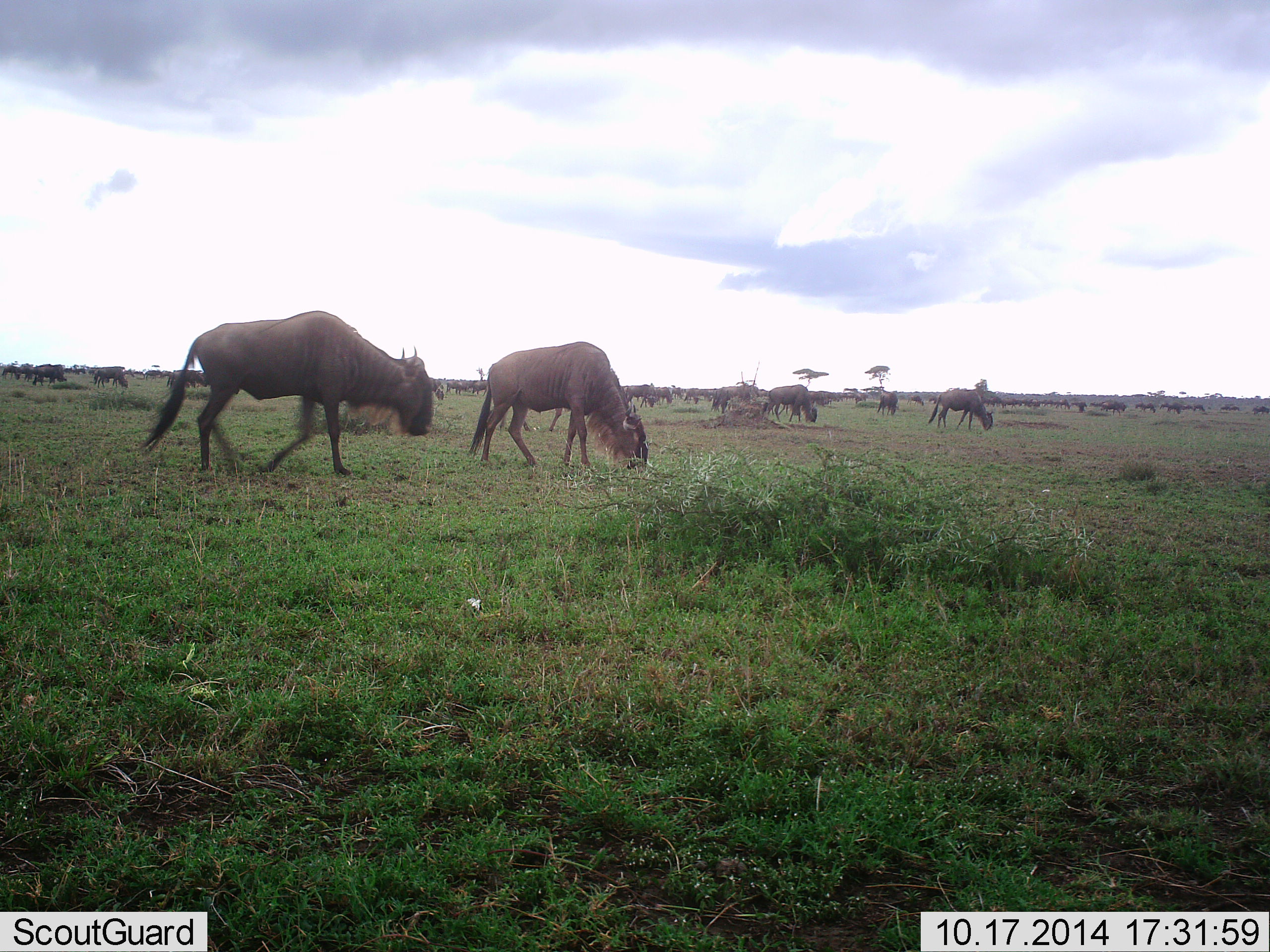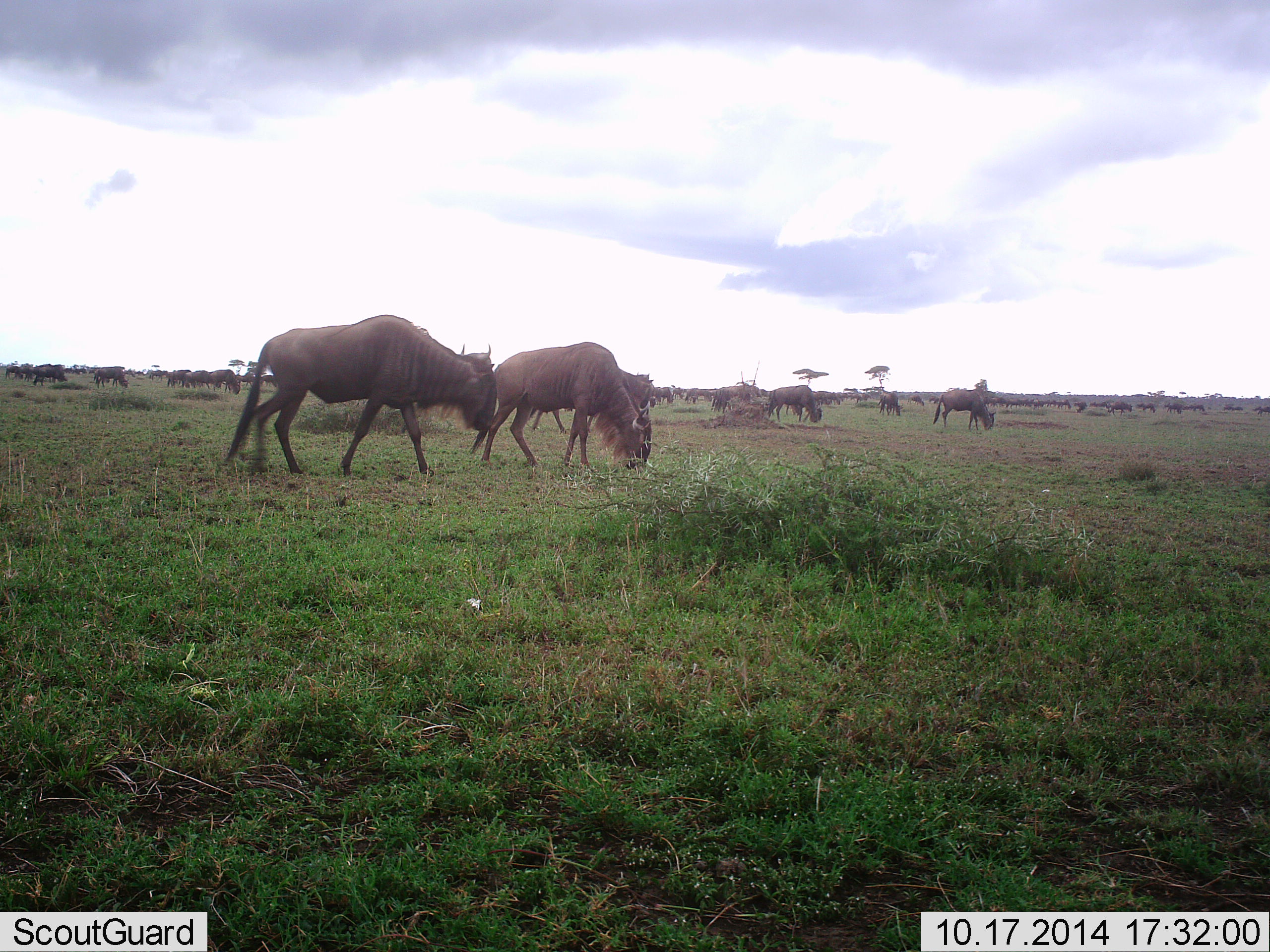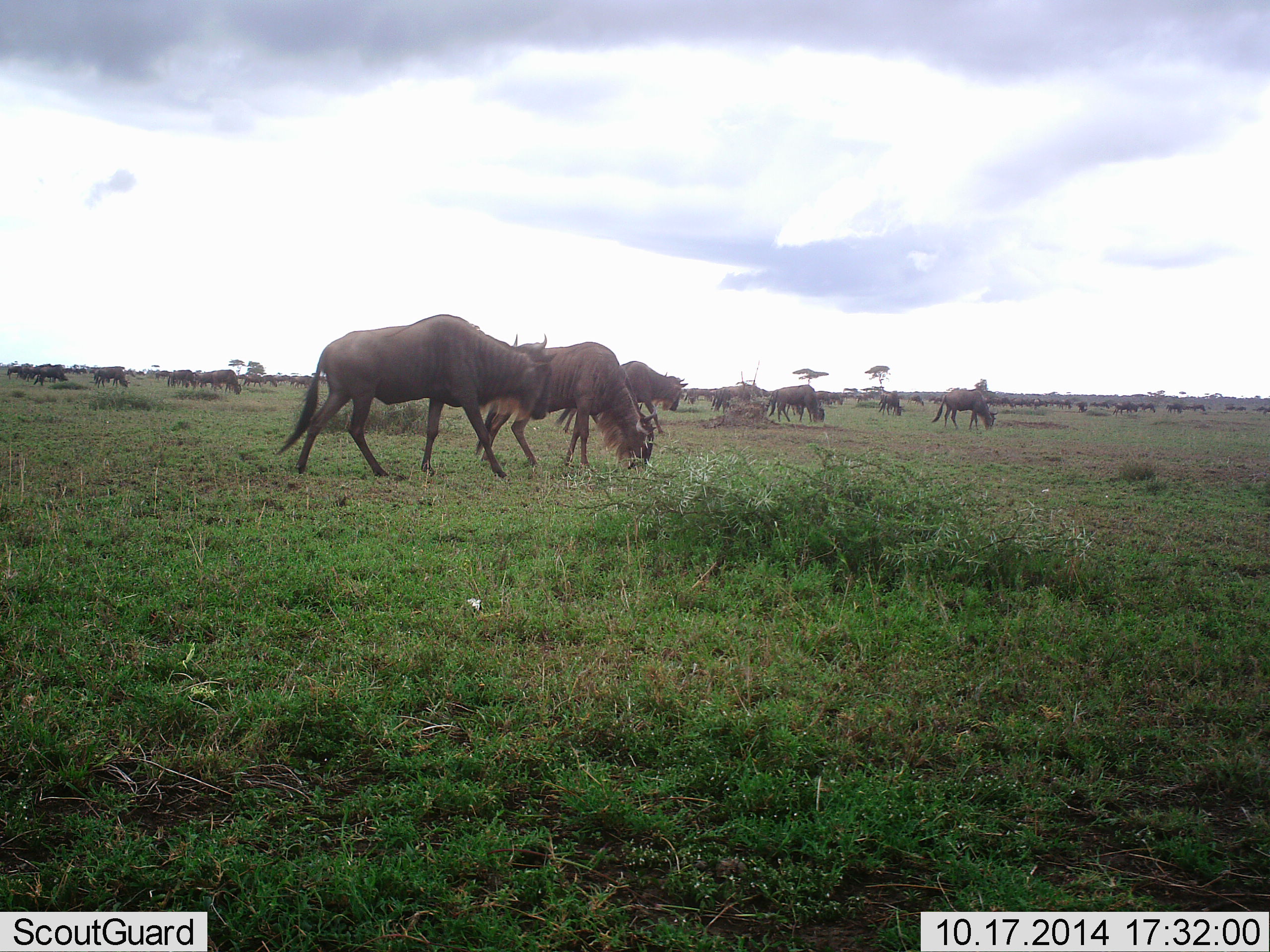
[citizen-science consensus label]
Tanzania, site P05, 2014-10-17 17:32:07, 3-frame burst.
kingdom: Animalia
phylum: Chordata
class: Mammalia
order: Artiodactyla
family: Bovidae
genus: Connochaetes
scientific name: Connochaetes taurinus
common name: blue wildebeest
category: wildebeest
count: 11-50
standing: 20%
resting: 10%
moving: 70%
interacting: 0%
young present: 0%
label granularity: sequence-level